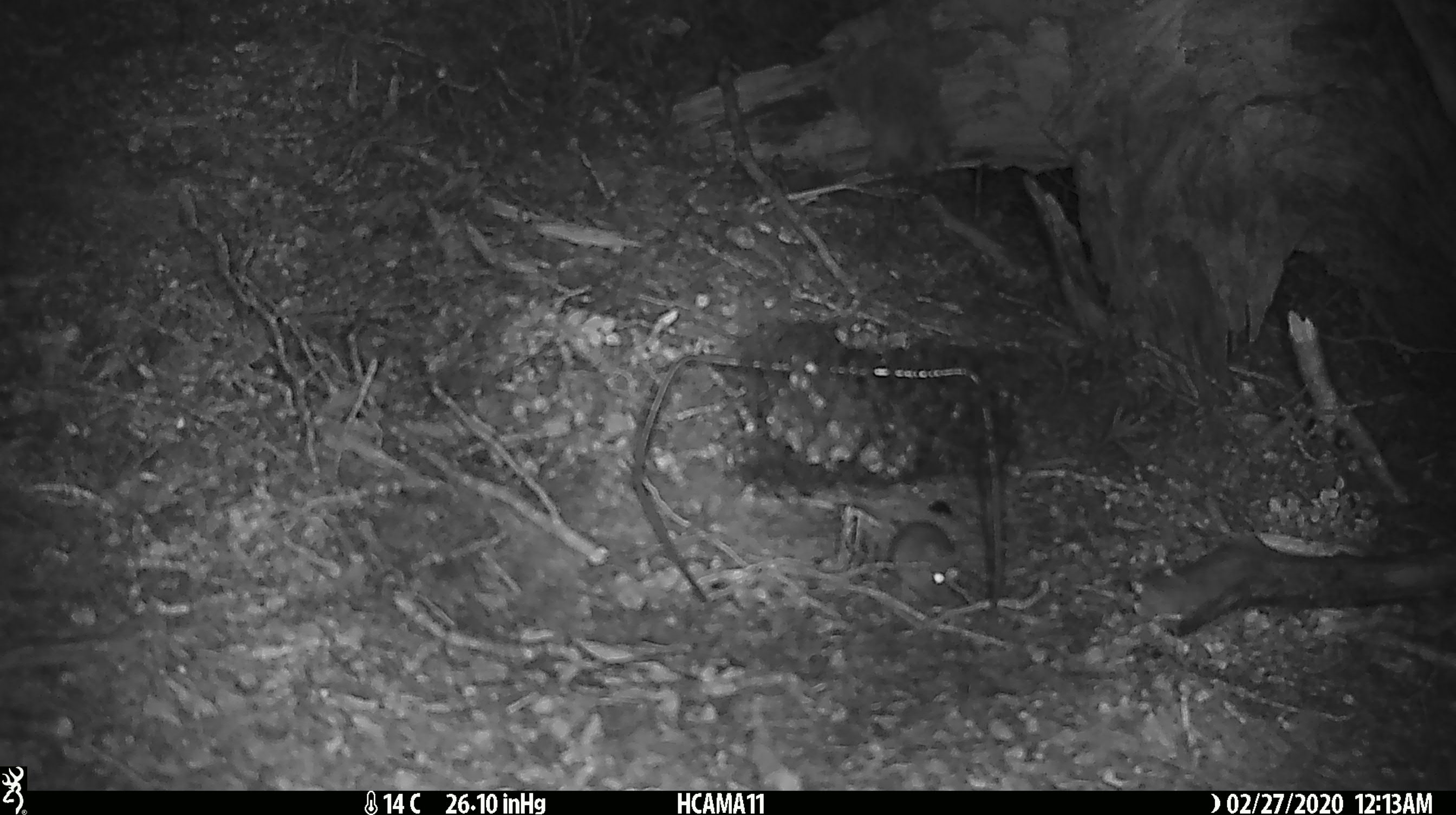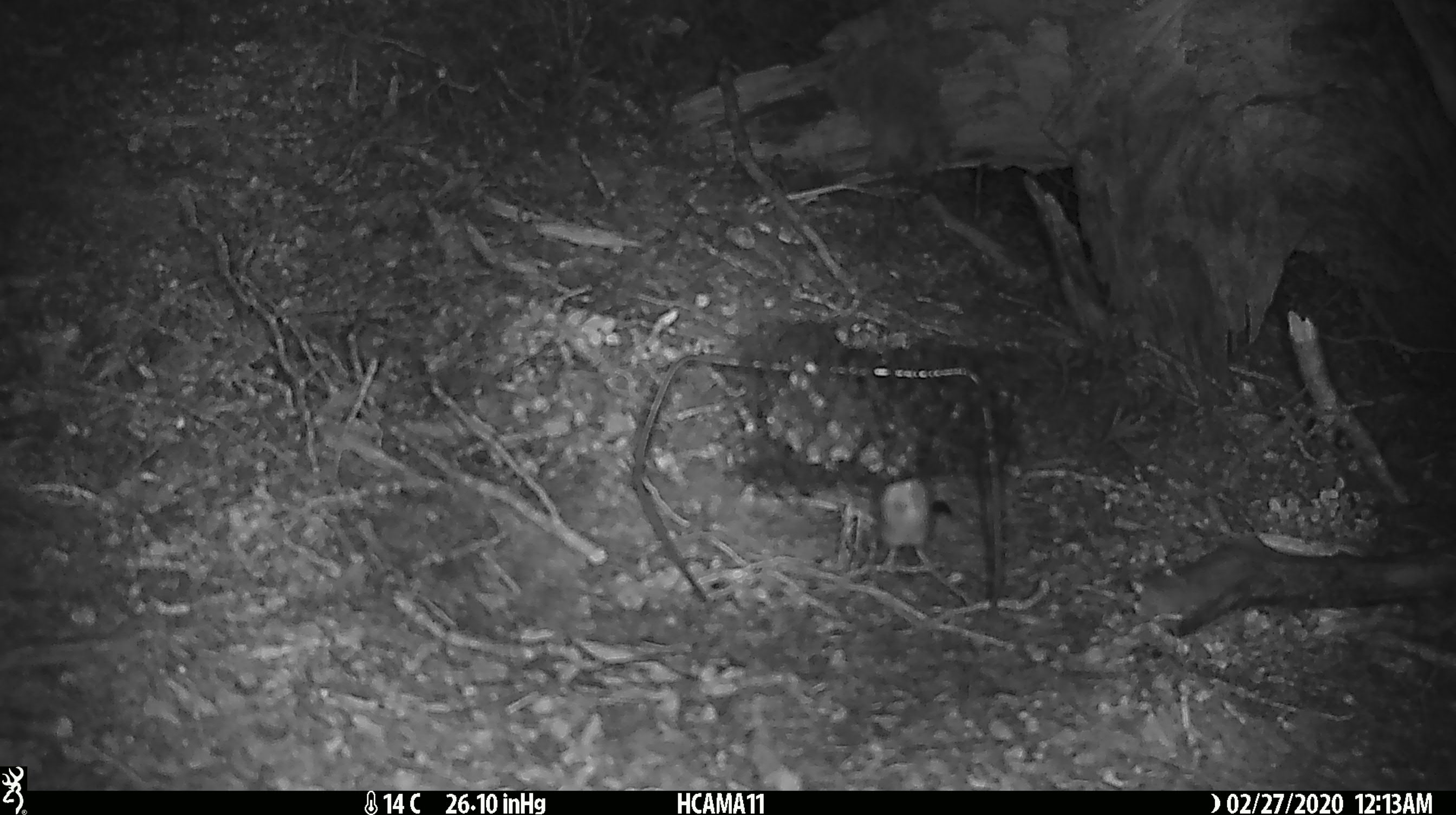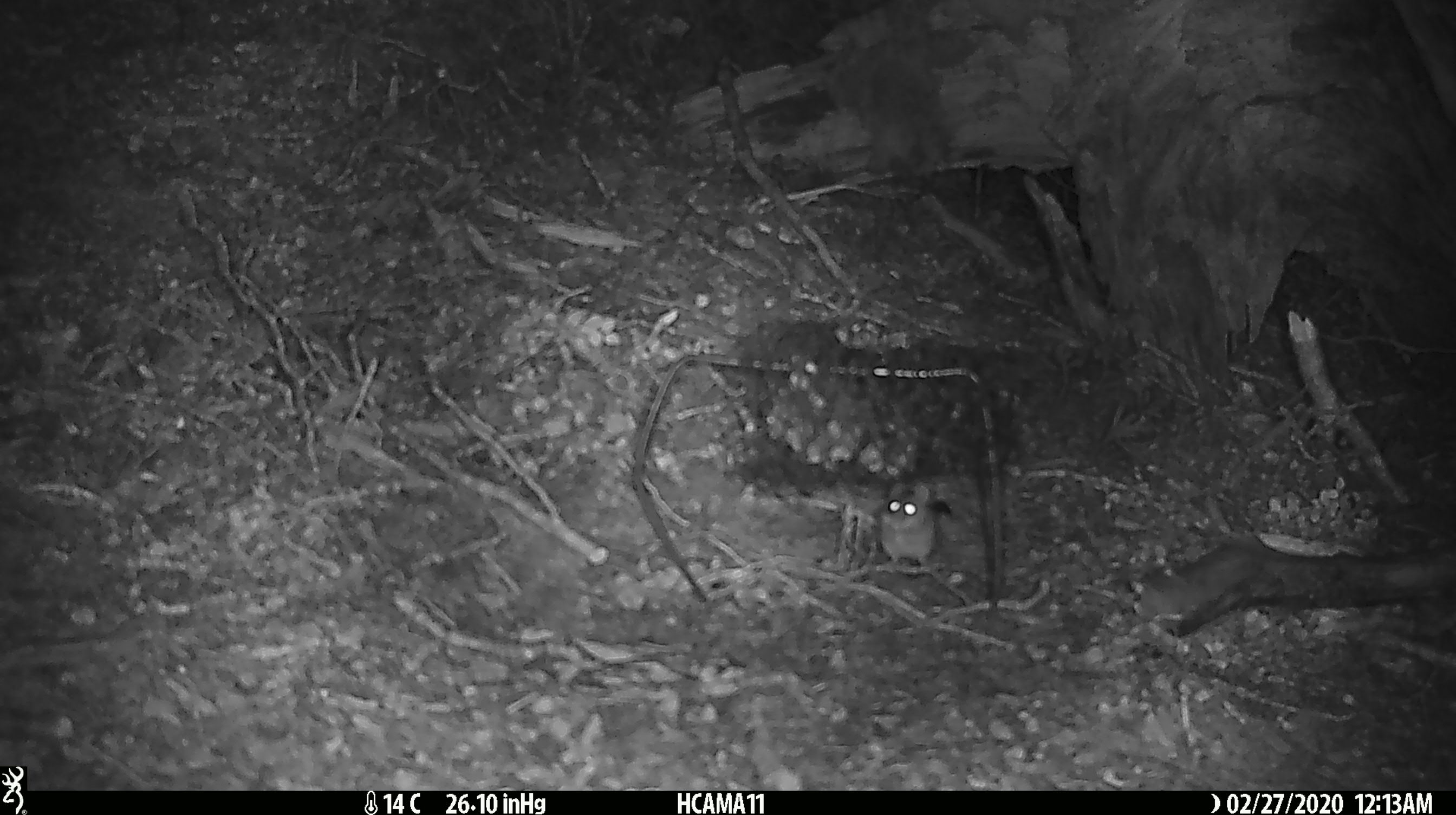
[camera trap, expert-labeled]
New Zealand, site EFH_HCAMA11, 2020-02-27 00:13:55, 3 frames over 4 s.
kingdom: Animalia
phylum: Chordata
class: Mammalia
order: Rodentia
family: Muridae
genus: Mus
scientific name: Mus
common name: mouse